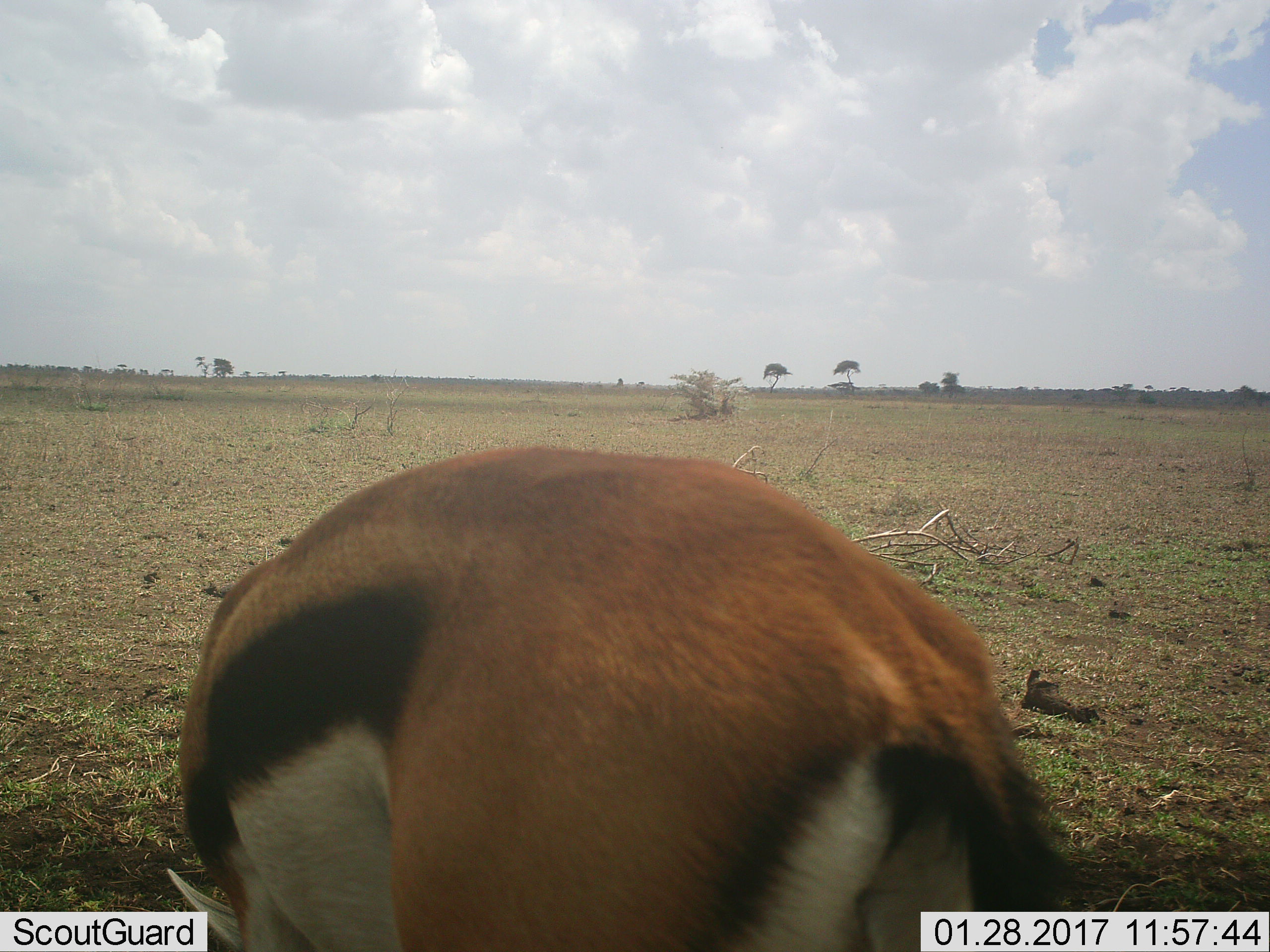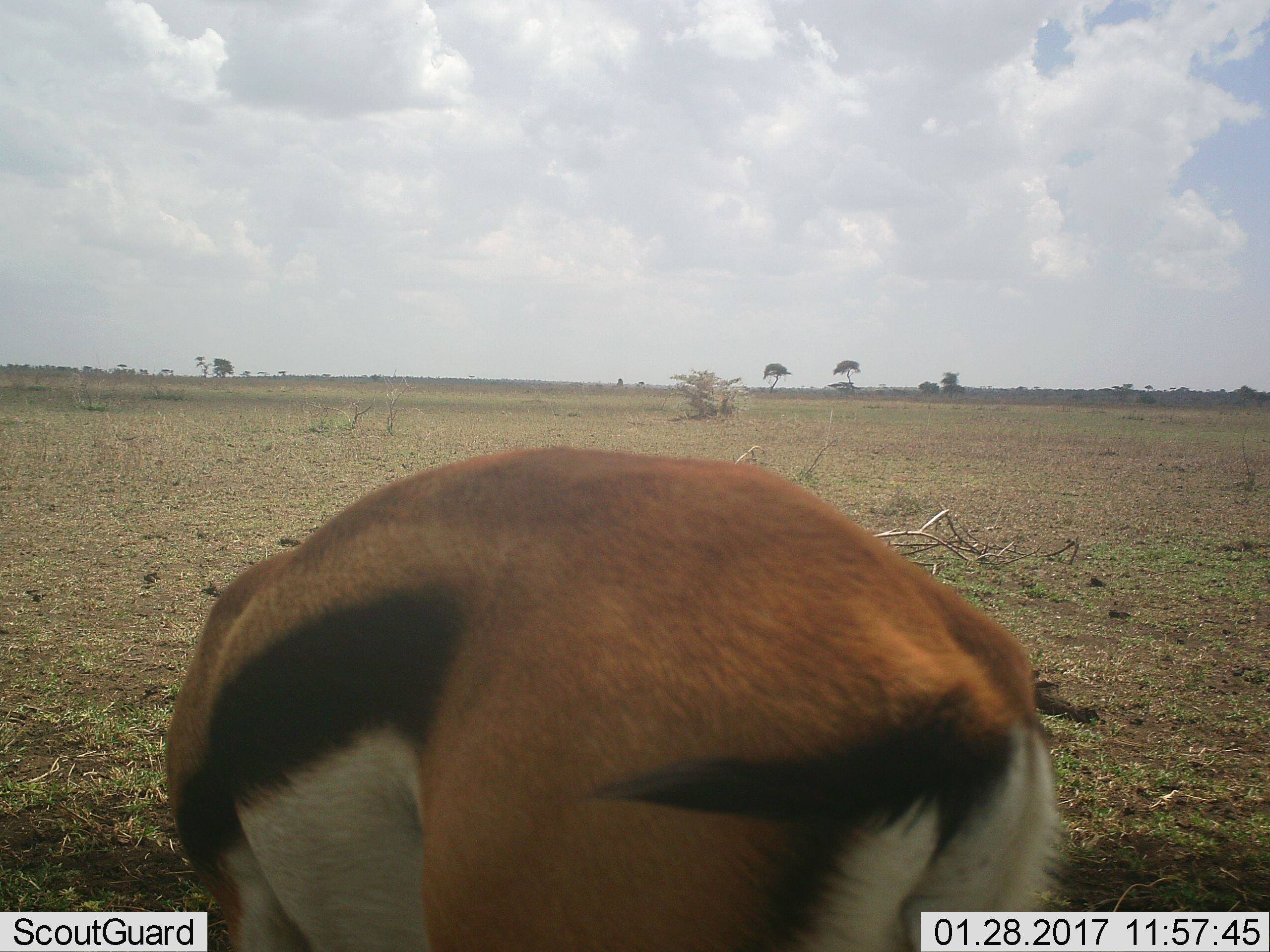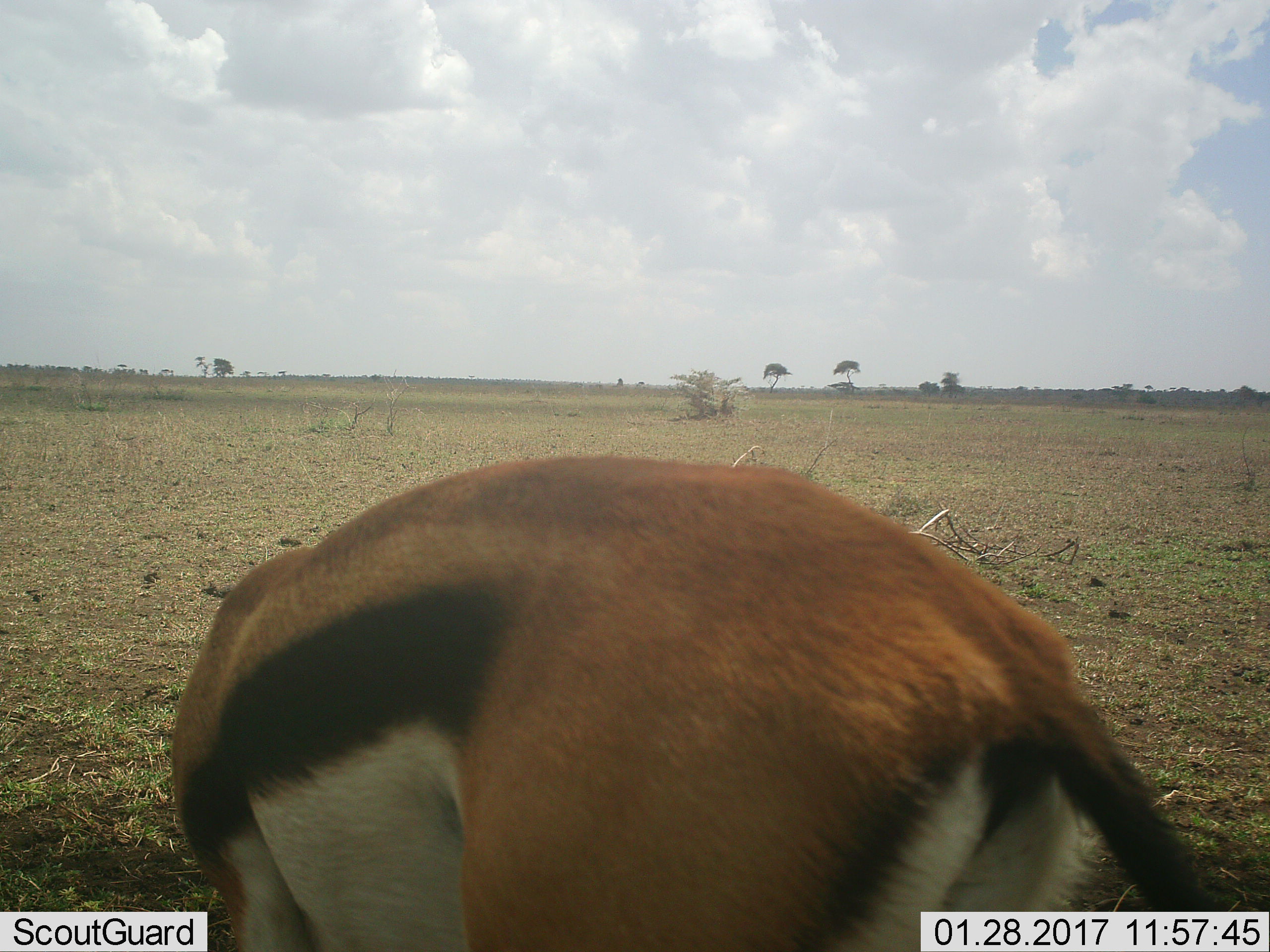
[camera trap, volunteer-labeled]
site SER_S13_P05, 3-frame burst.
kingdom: Animalia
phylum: Chordata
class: Mammalia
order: Artiodactyla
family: Bovidae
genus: Eudorcas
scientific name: Eudorcas thomsonii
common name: thomson's gazelle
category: gazellethomsons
Gazellethomsons (thomson's gazelle) (Eudorcas thomsonii), count 1. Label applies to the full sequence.